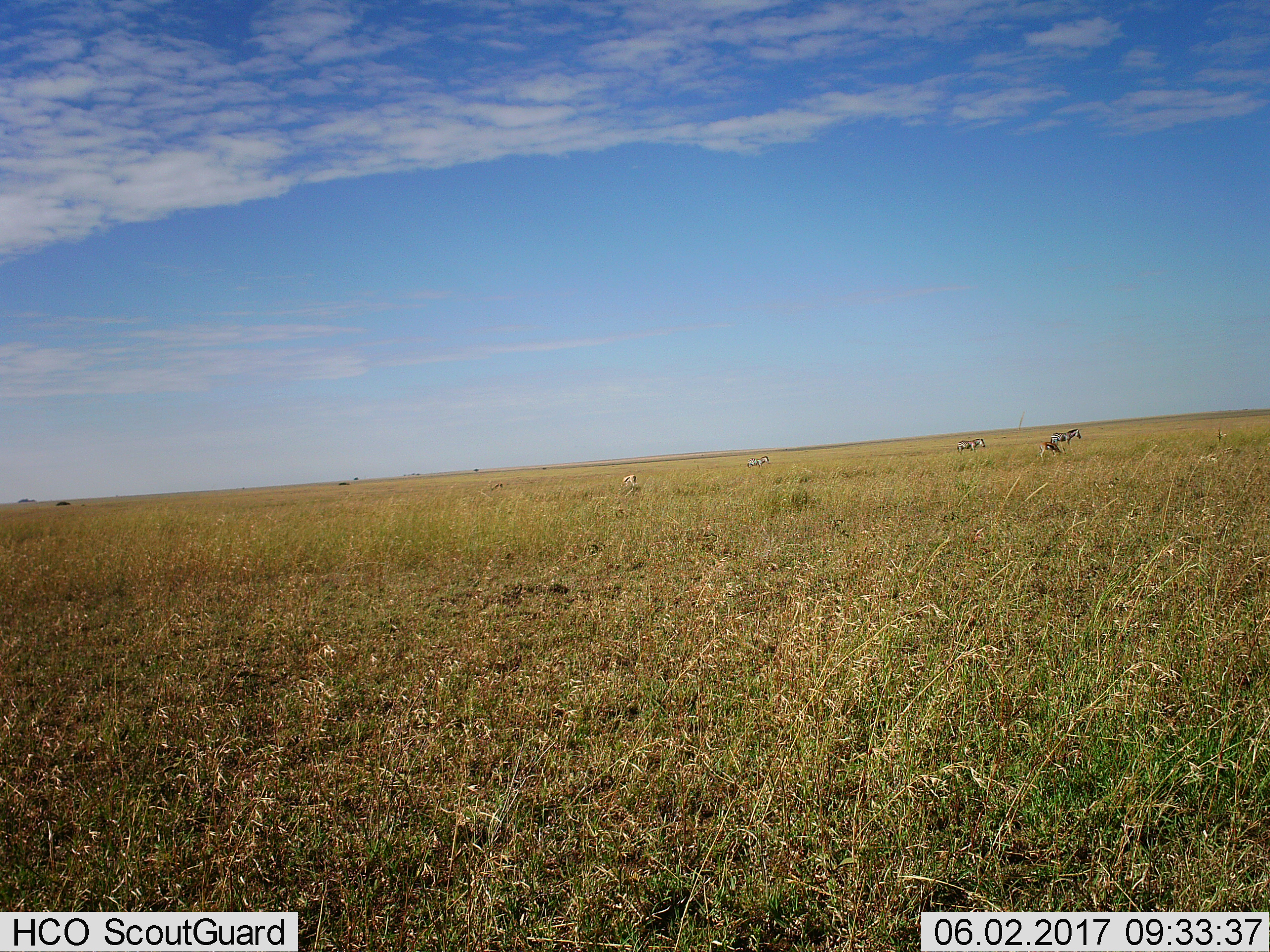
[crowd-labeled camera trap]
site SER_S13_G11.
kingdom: Animalia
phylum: Chordata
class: Mammalia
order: Artiodactyla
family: Bovidae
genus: Eudorcas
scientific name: Eudorcas thomsonii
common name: thomson's gazelle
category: gazellethomsons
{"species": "gazellethomsons (thomson's gazelle) (Eudorcas thomsonii)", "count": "3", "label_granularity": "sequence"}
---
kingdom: Animalia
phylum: Chordata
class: Mammalia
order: Perissodactyla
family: Equidae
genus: Equus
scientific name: Equus quagga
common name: plains zebra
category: zebraplains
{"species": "zebraplains (plains zebra) (Equus quagga)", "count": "3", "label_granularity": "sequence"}